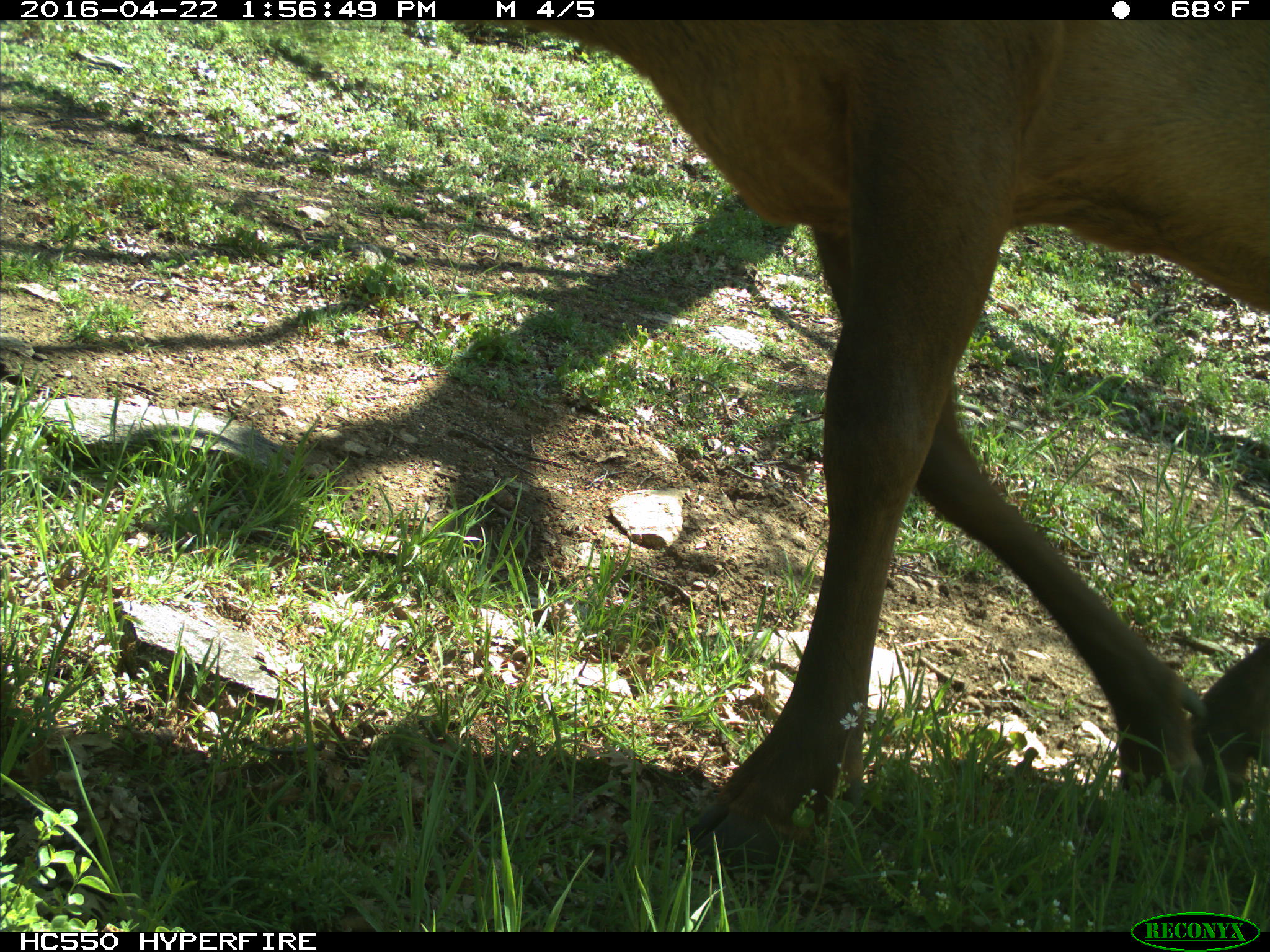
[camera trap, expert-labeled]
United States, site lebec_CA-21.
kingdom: Animalia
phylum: Chordata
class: Mammalia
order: Artiodactyla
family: Cervidae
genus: Cervus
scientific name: Cervus canadensis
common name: elk